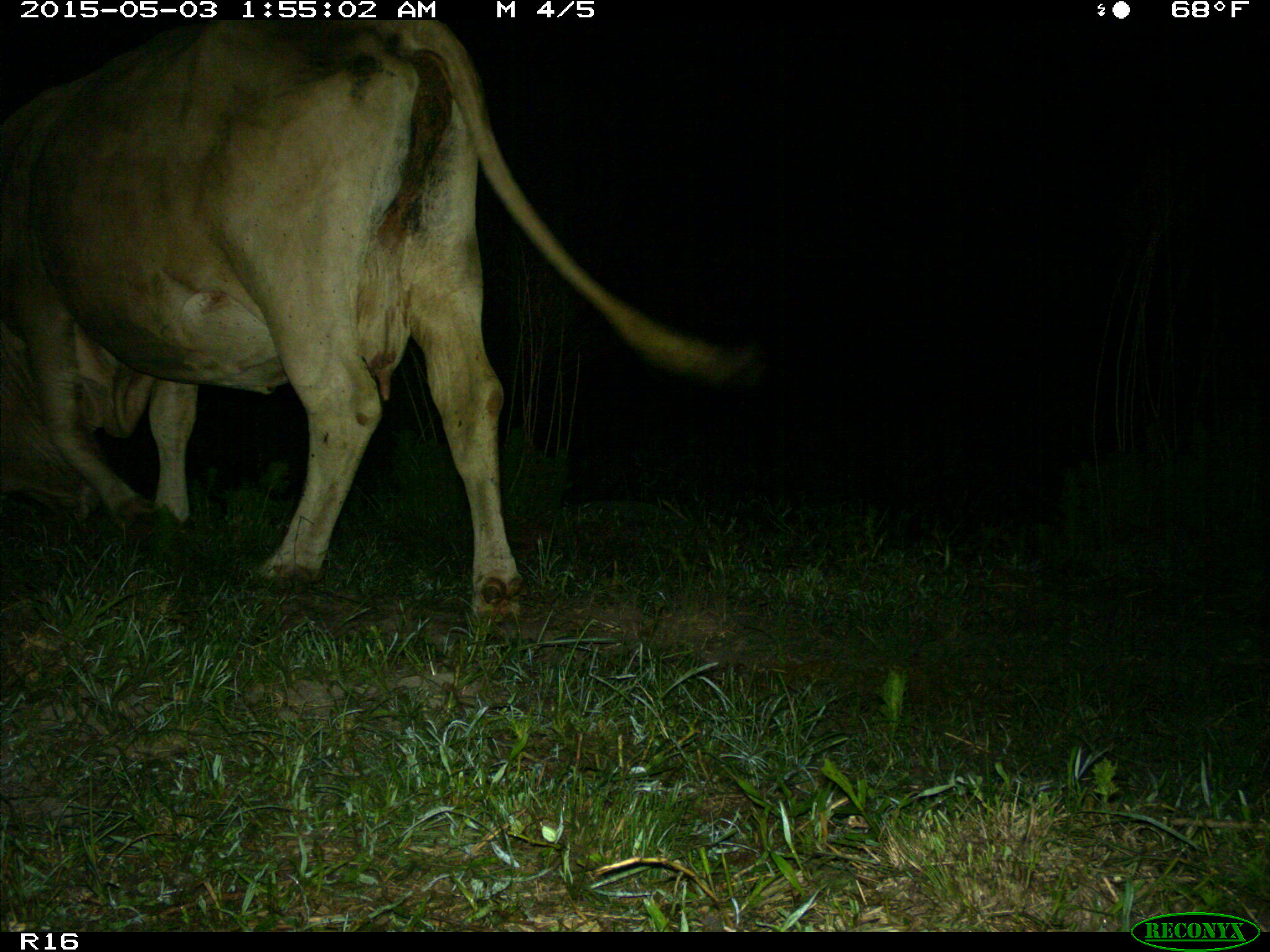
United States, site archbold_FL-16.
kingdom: Animalia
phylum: Chordata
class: Mammalia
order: Artiodactyla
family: Bovidae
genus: Bos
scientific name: Bos taurus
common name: domestic cow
Bos taurus (domestic cow).